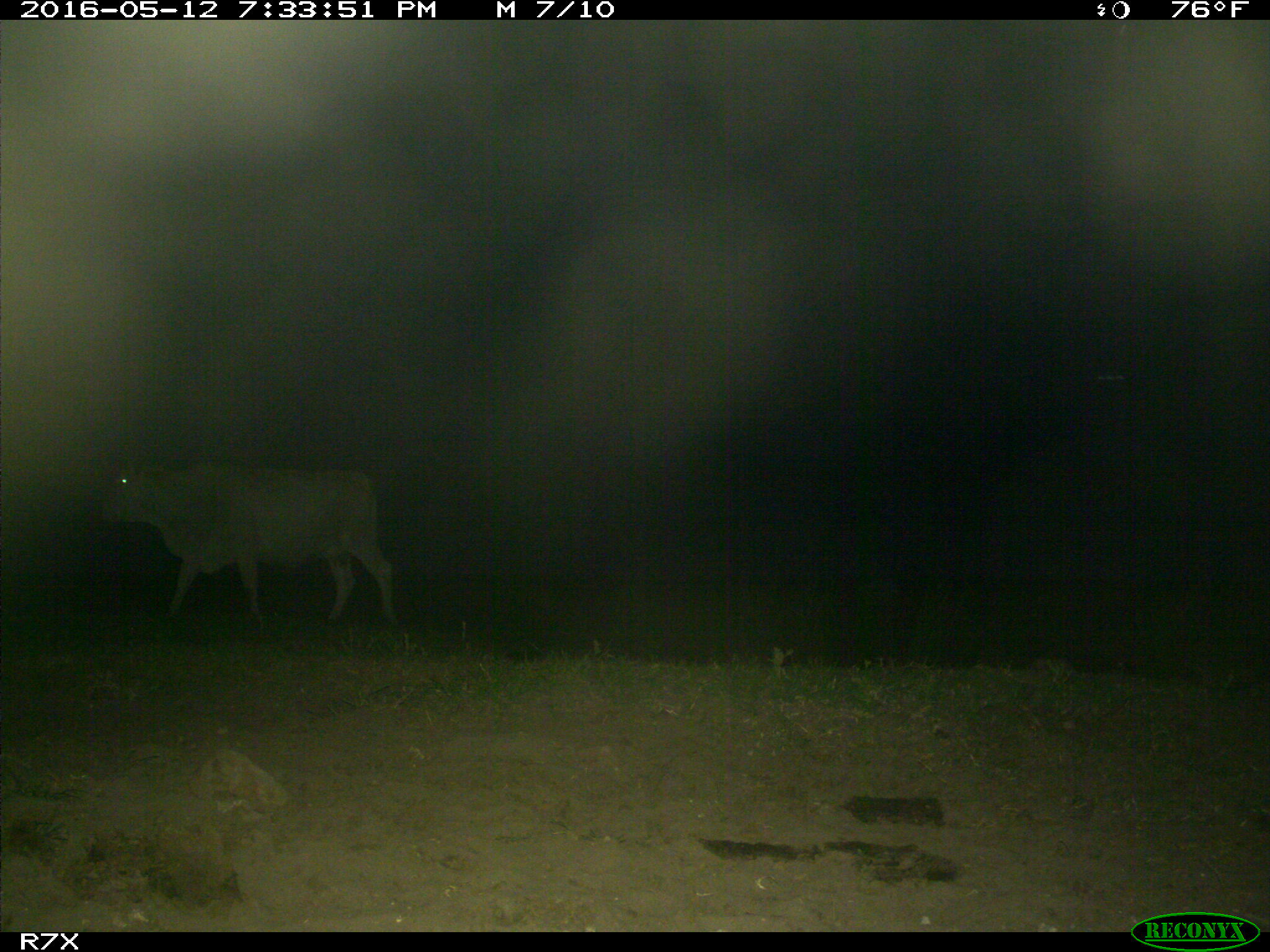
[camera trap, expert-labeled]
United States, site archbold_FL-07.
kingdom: Animalia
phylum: Chordata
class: Mammalia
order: Artiodactyla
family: Bovidae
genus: Bos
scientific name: Bos taurus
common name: domestic cow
Bos taurus (domestic cow).